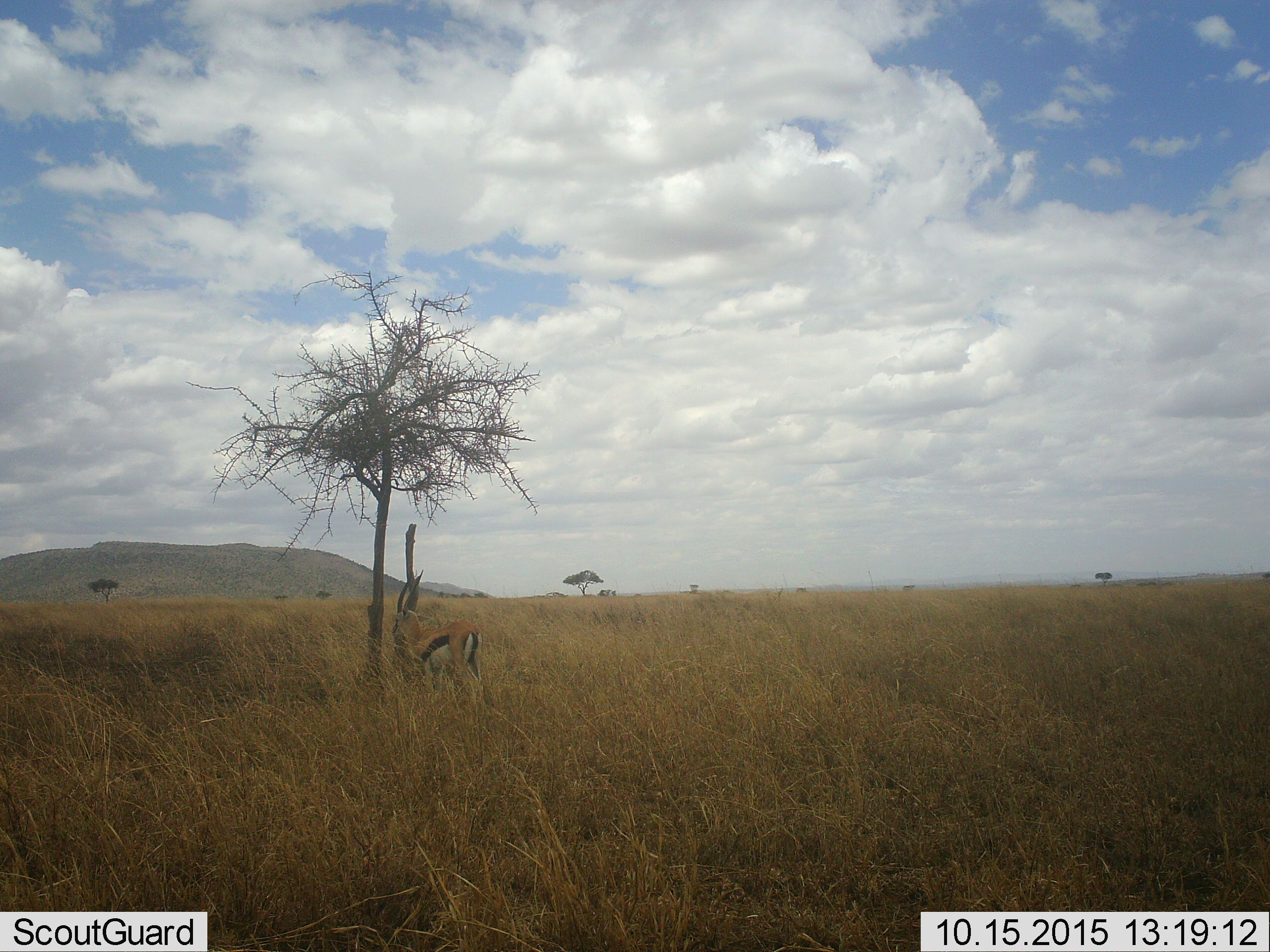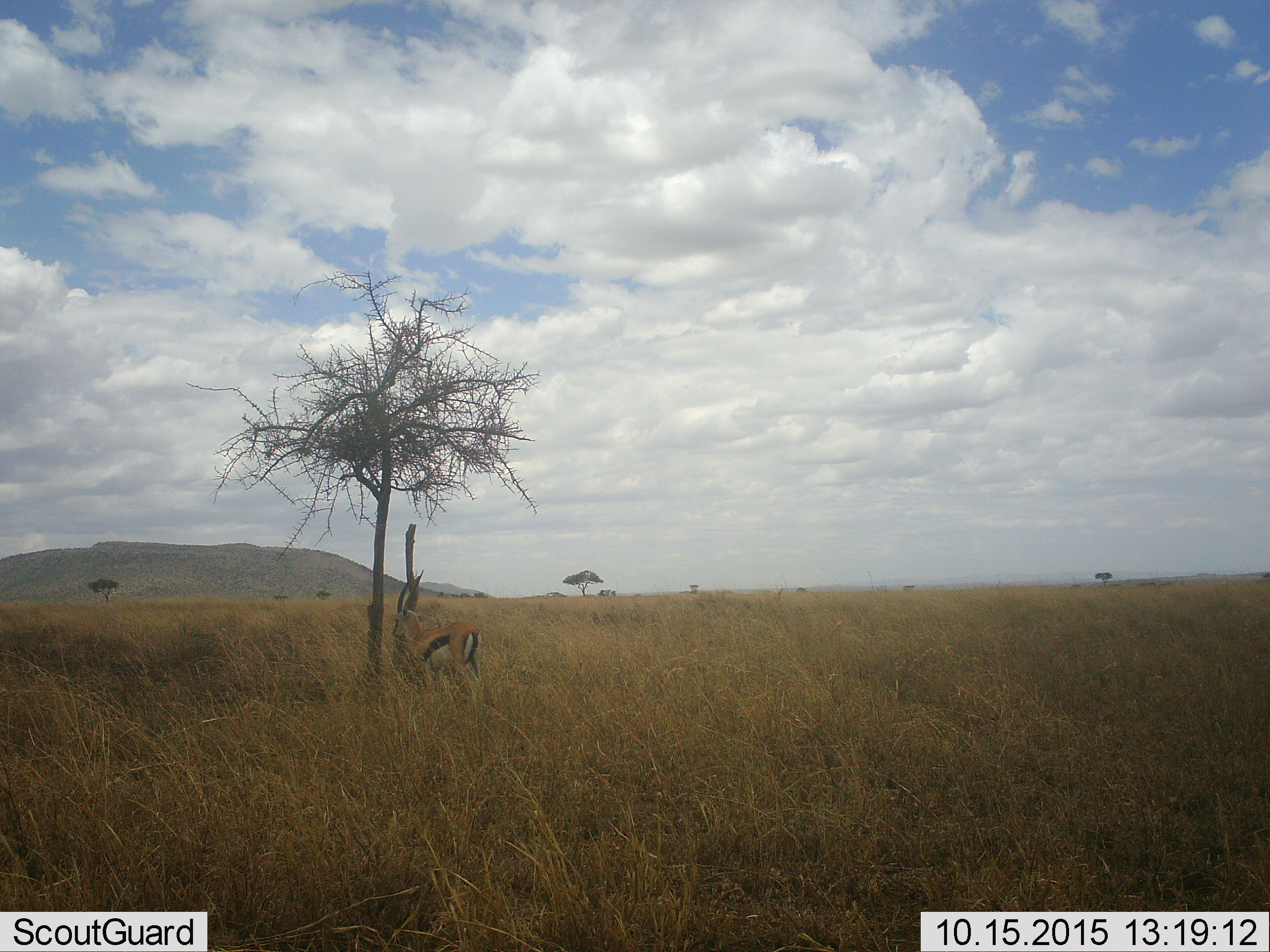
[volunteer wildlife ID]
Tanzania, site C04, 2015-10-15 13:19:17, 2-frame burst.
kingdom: Animalia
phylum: Chordata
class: Mammalia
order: Artiodactyla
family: Bovidae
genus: Eudorcas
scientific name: Eudorcas thomsonii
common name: thomson's gazelle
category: gazellethomsons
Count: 1.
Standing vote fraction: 94%.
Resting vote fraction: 0%.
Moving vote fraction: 6%.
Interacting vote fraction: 0%.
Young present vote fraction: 0%.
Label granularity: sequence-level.